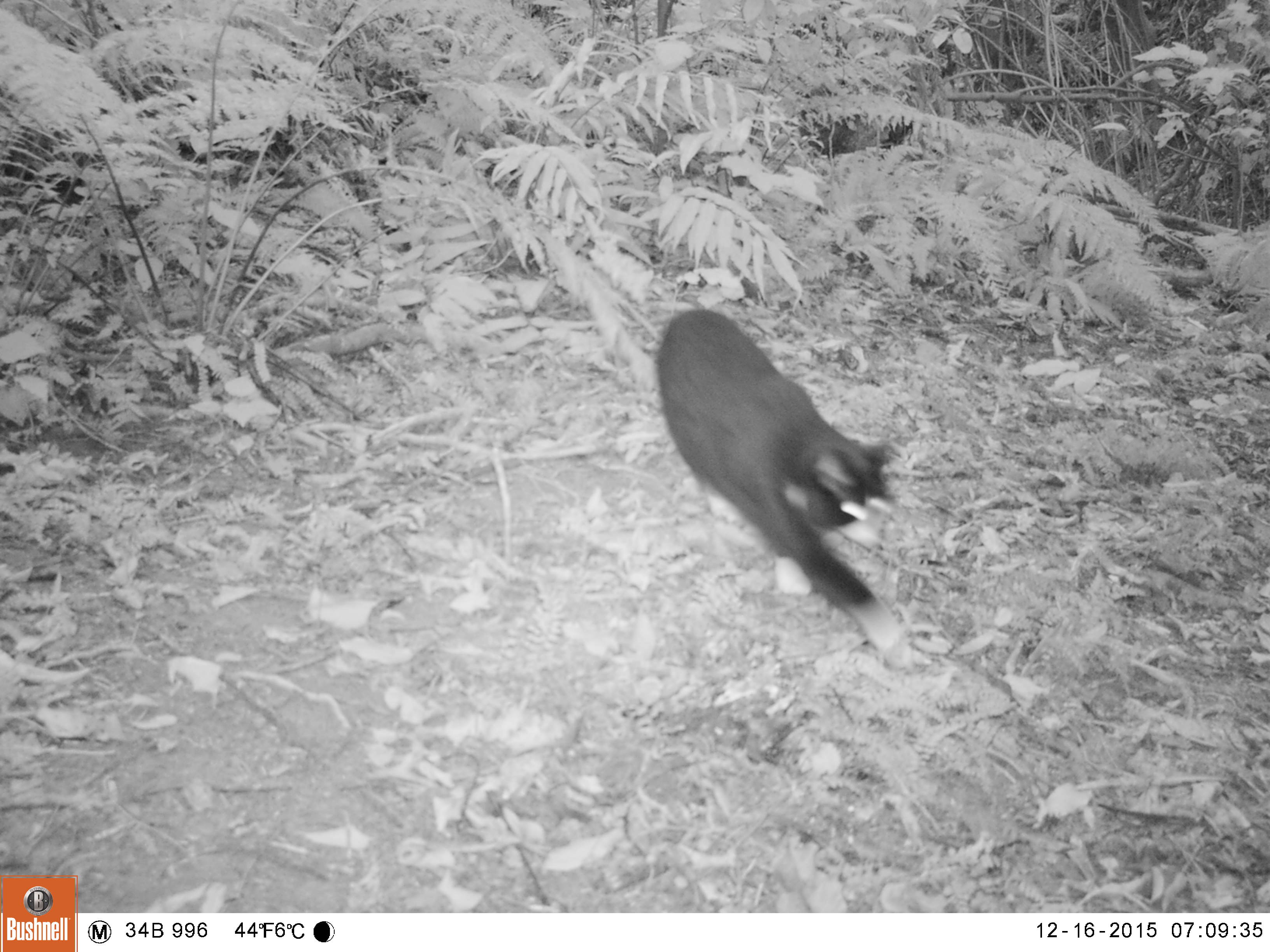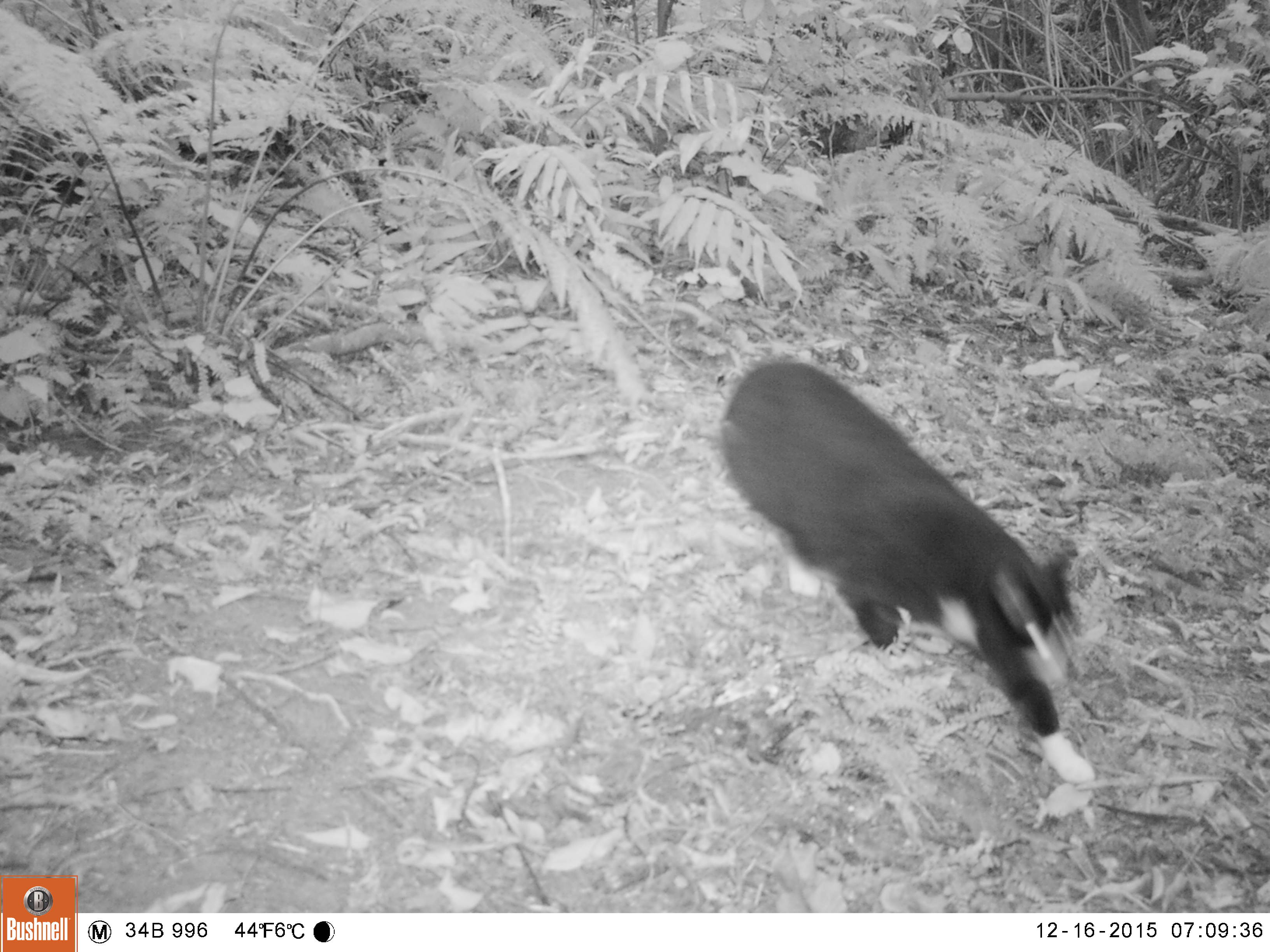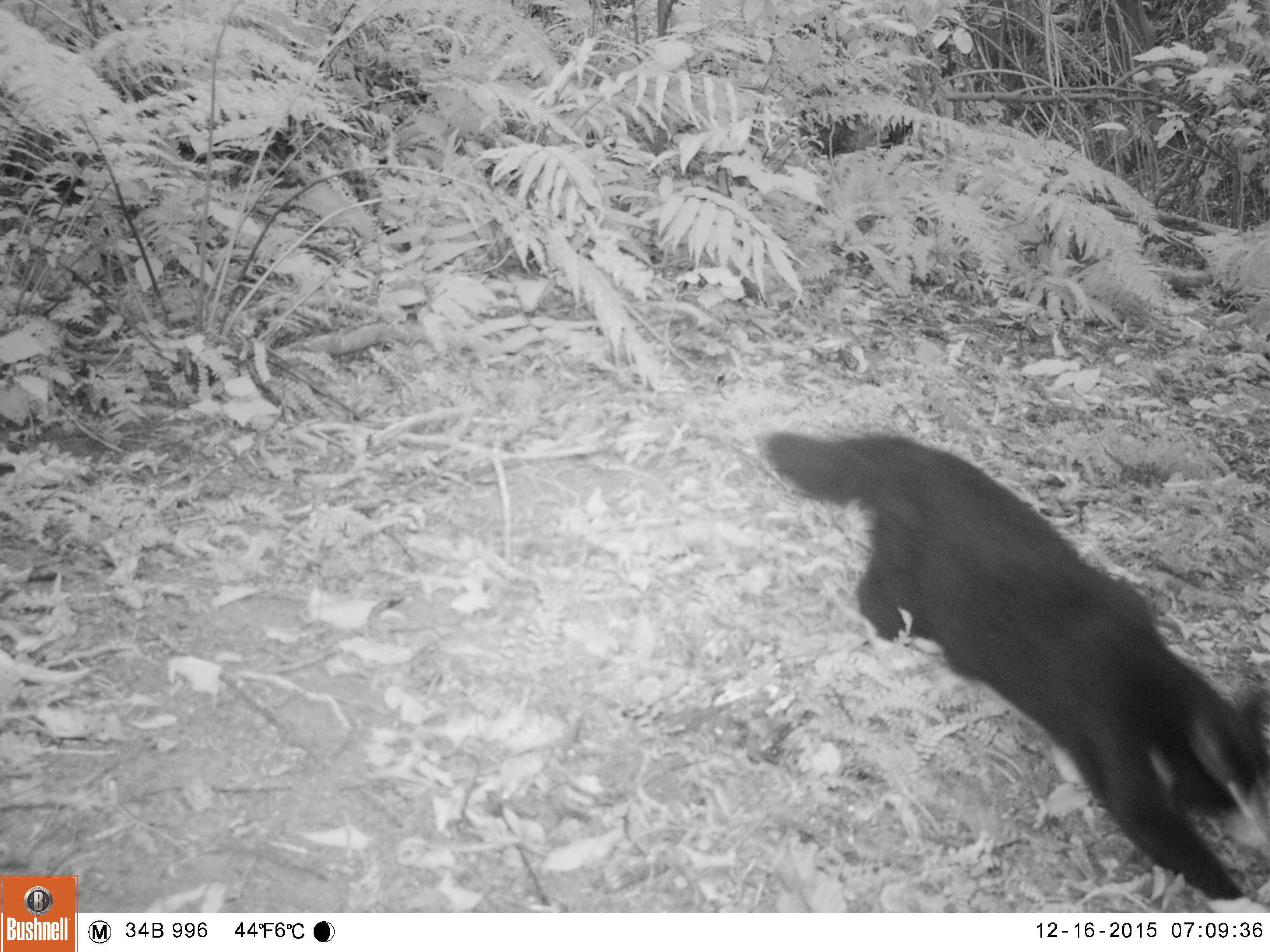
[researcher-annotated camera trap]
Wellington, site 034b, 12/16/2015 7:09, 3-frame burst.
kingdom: Animalia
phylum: Chordata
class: Mammalia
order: Carnivora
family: Felidae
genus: Felis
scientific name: Felis catus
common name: cat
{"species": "cat (Felis catus)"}